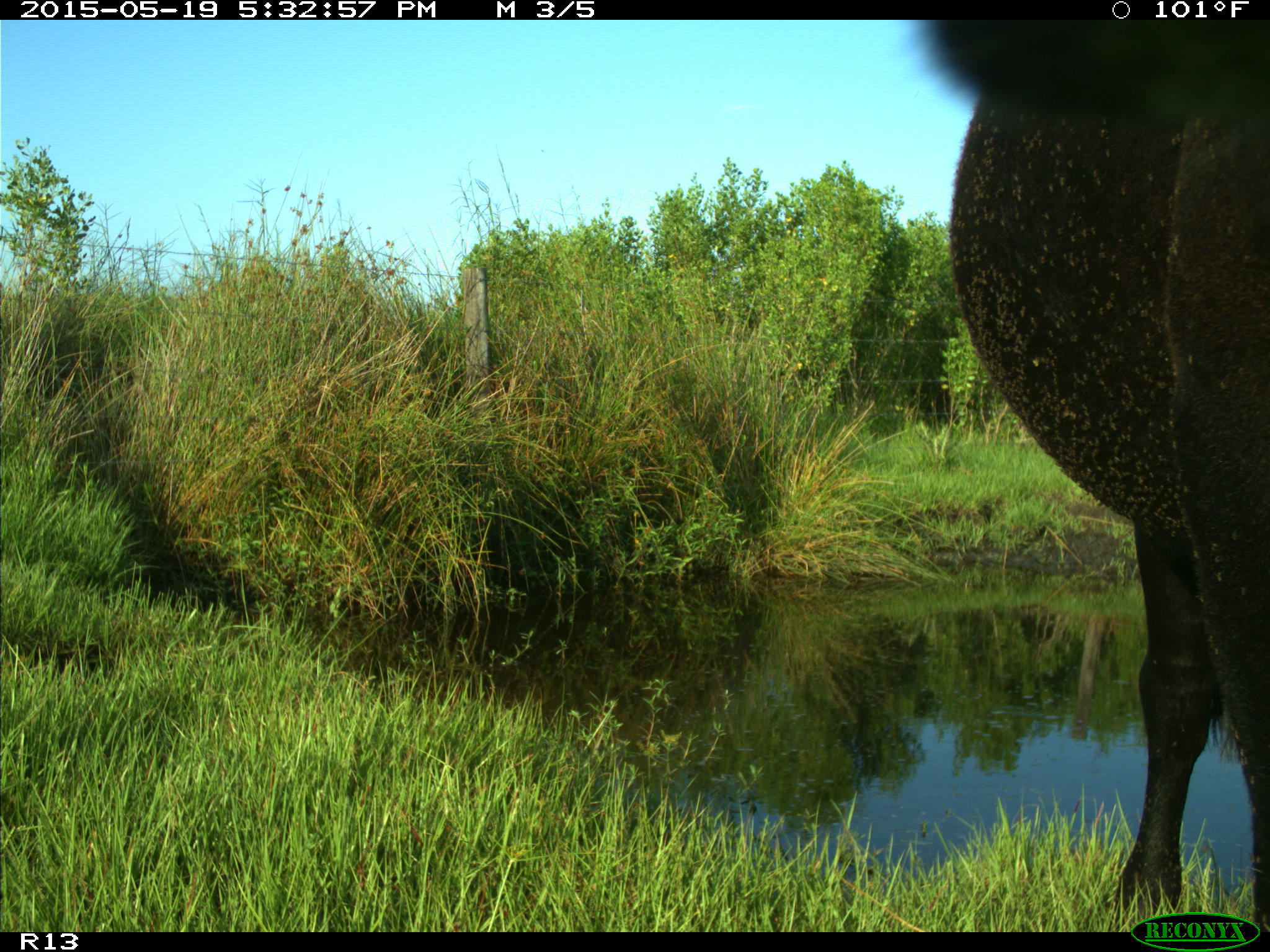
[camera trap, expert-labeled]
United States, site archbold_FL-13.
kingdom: Animalia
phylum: Chordata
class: Mammalia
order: Artiodactyla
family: Bovidae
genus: Bos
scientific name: Bos taurus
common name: domestic cow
Bos taurus (domestic cow).